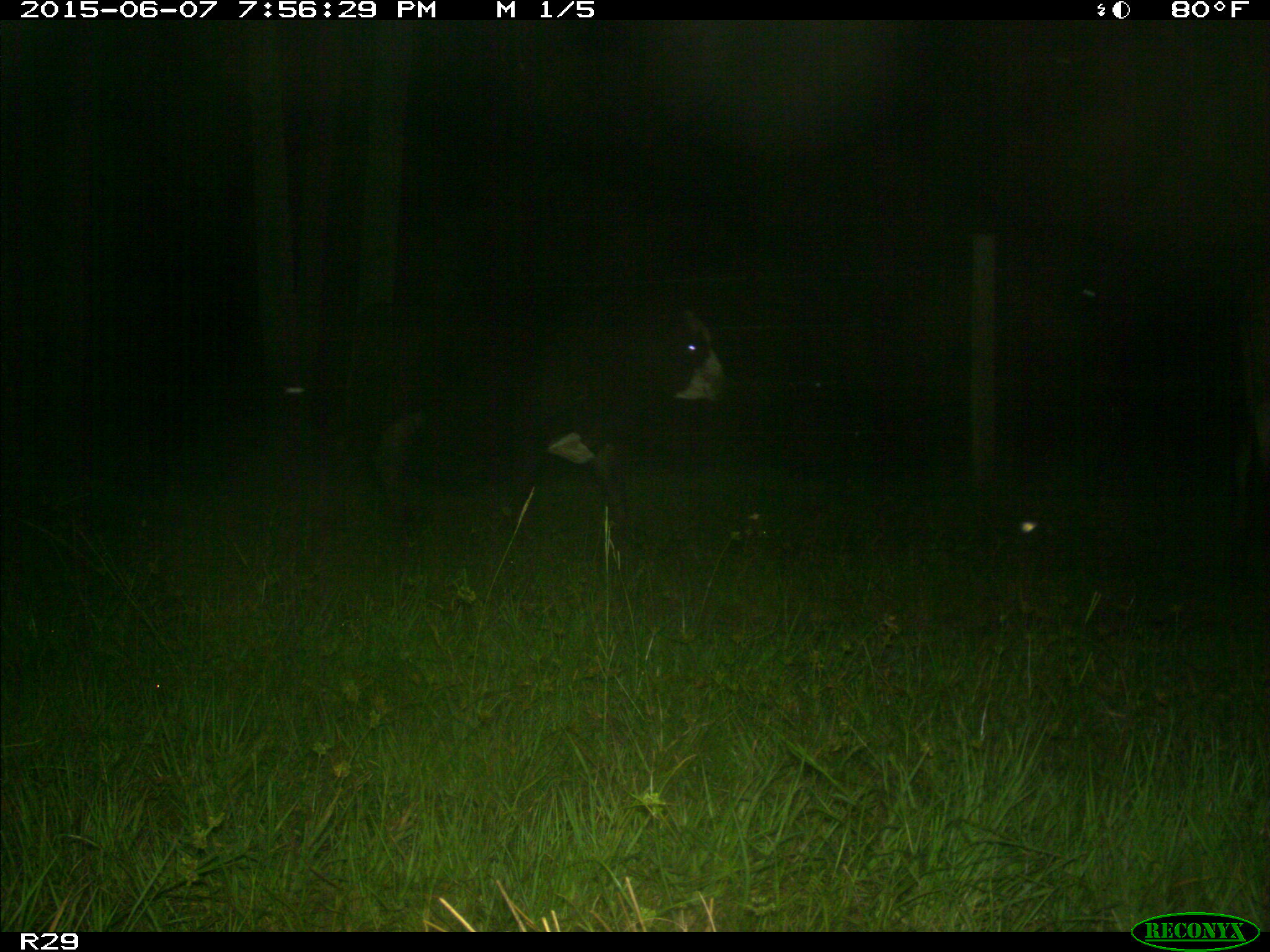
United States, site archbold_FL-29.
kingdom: Animalia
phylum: Chordata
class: Mammalia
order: Artiodactyla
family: Bovidae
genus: Bos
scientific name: Bos taurus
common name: domestic cow